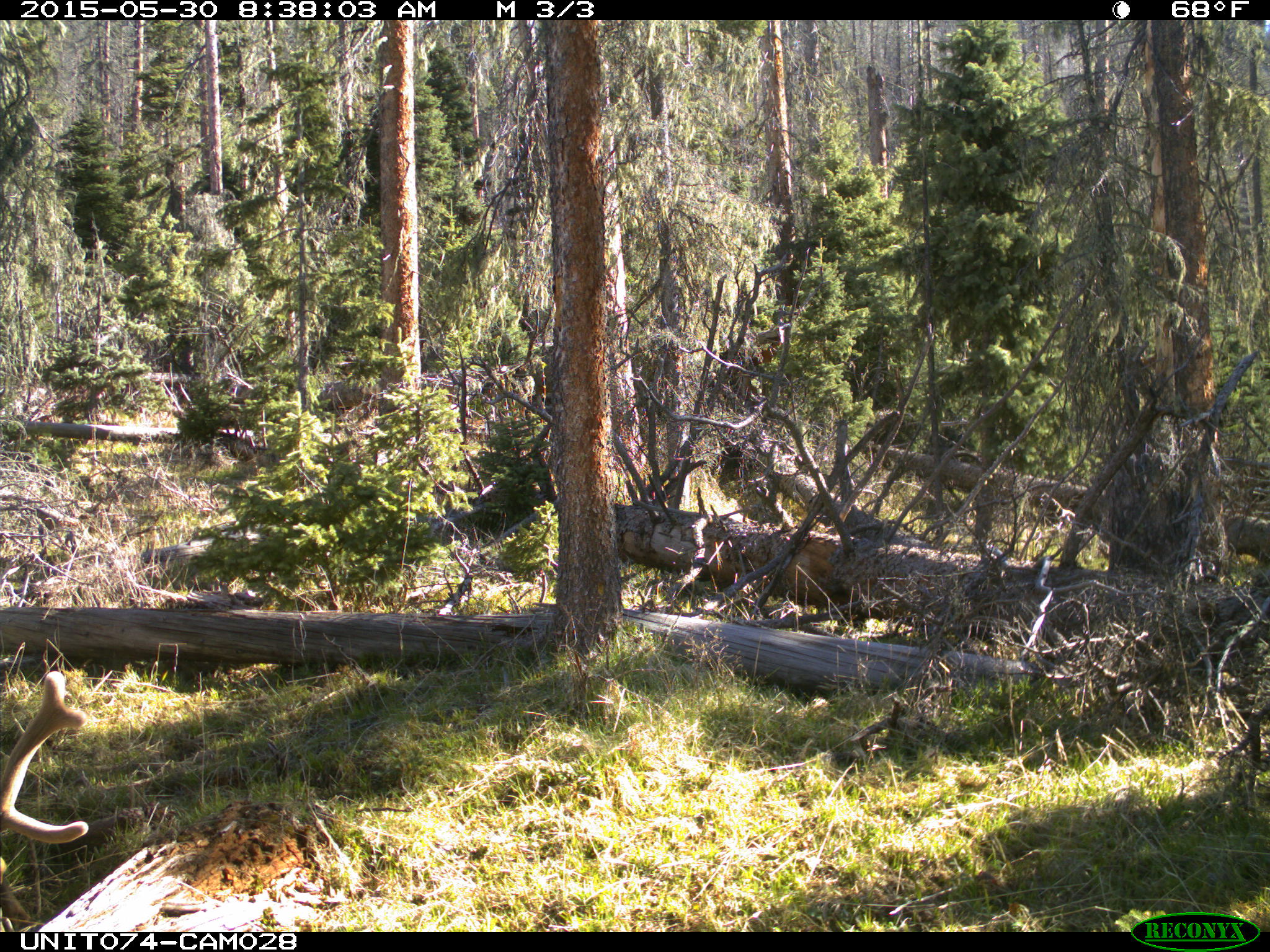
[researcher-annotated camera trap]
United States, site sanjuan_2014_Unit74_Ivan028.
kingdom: Animalia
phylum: Chordata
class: Mammalia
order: Artiodactyla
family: Cervidae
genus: Cervus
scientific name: Cervus elaphus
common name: red deer